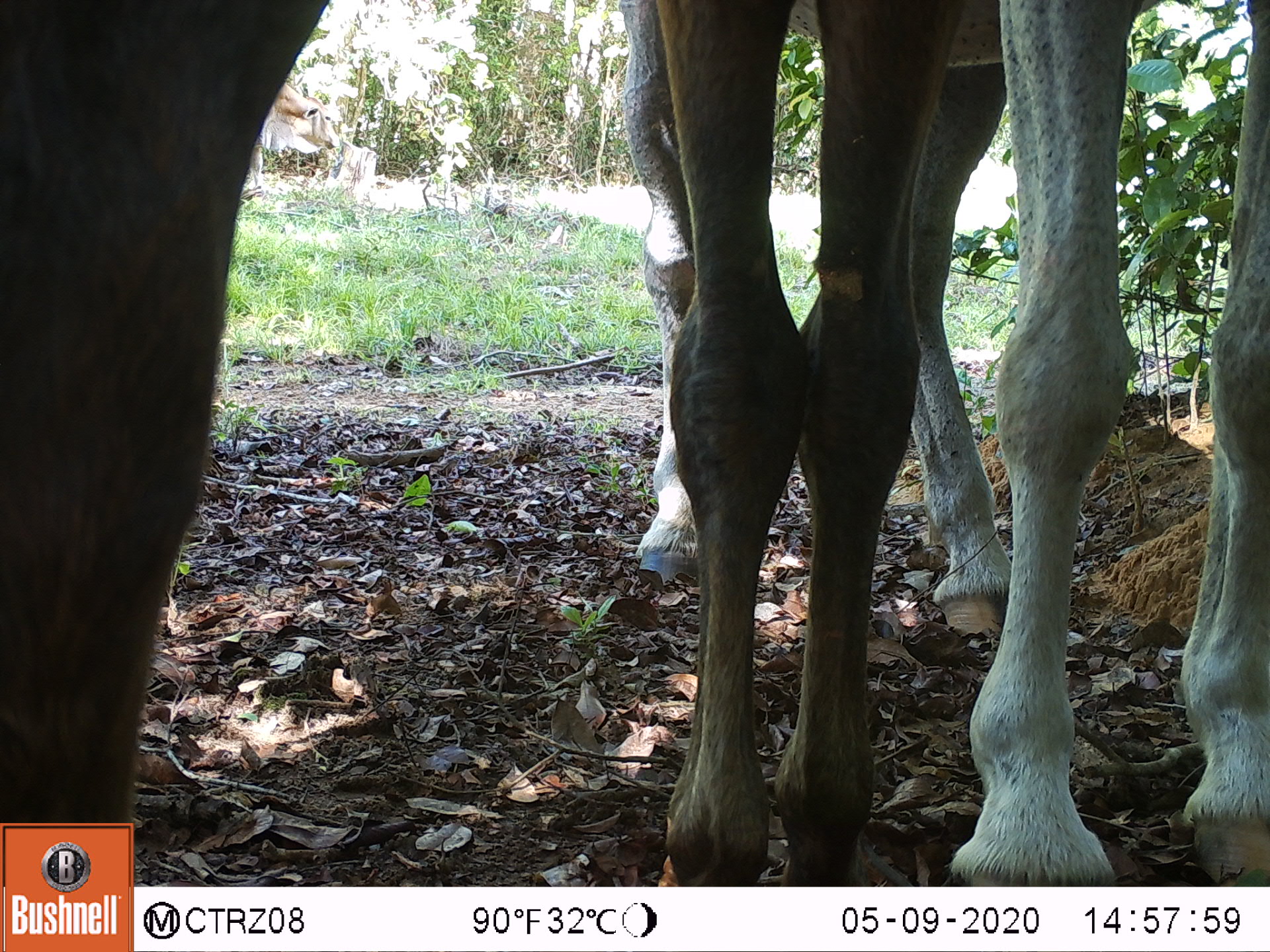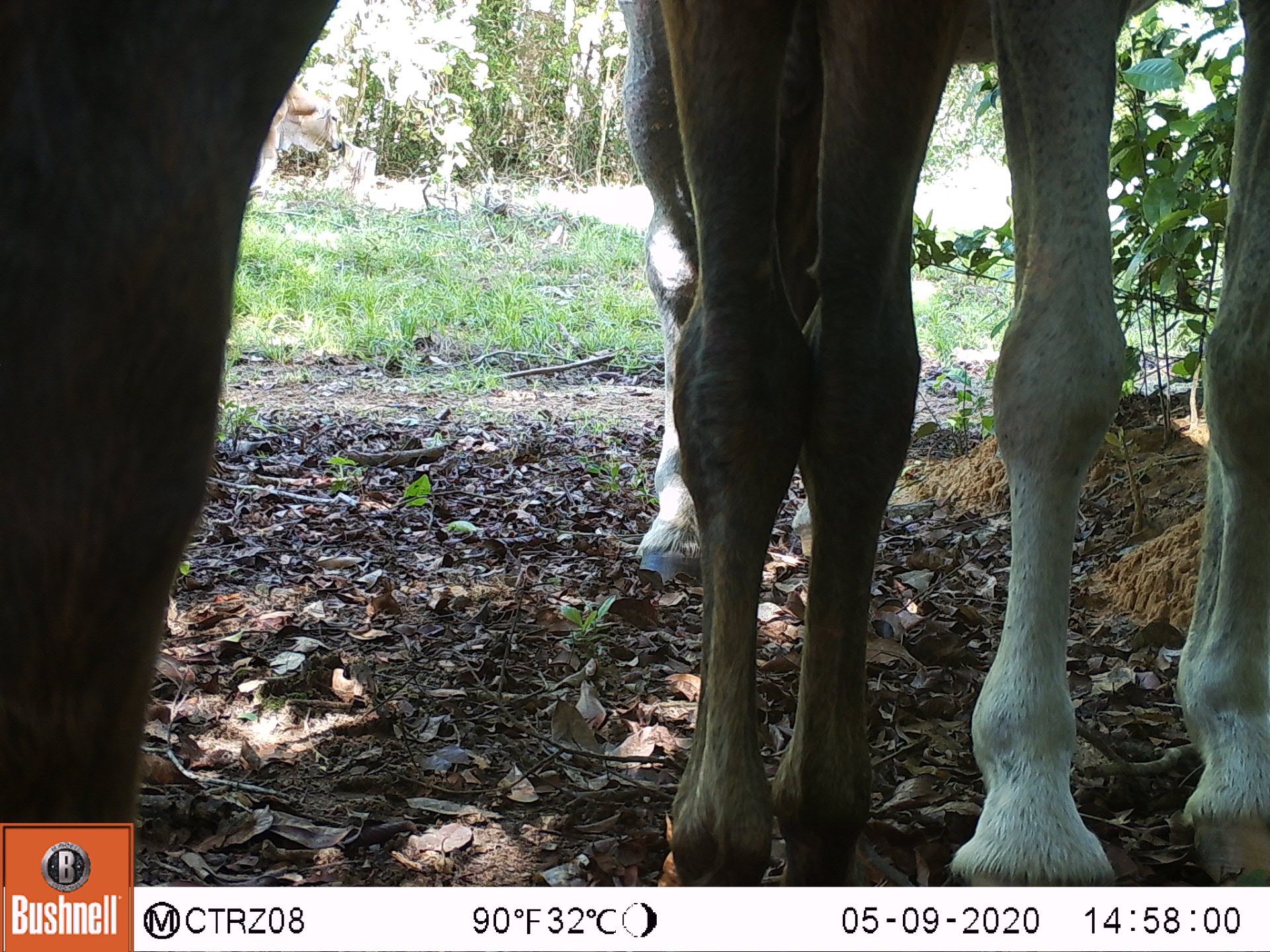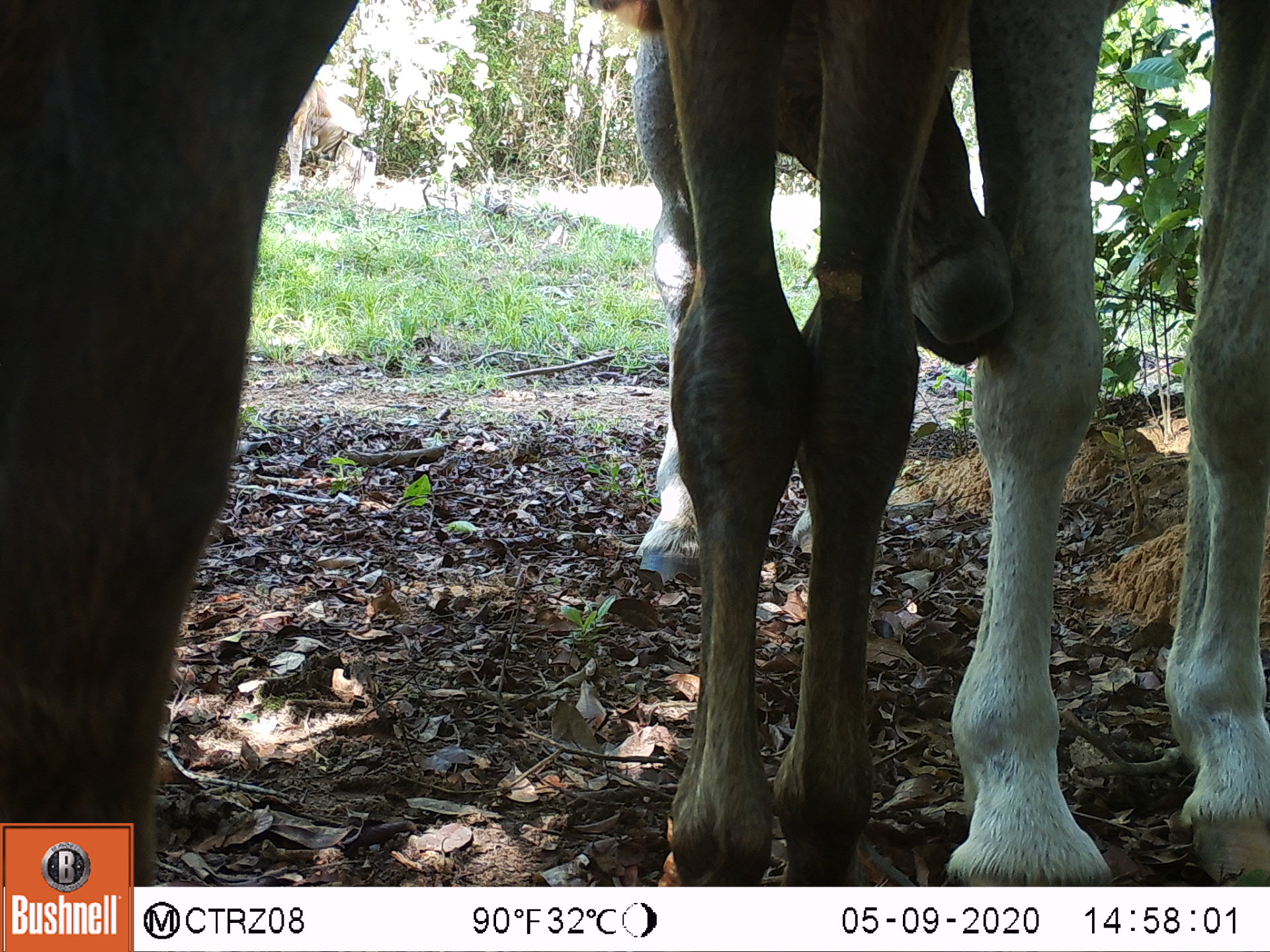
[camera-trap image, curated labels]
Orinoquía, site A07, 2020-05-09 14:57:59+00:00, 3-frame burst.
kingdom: Animalia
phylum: Chordata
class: Mammalia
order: Perissodactyla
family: Equidae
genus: Equus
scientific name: Equus caballus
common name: domestic horse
Domestic horse (Equus caballus).